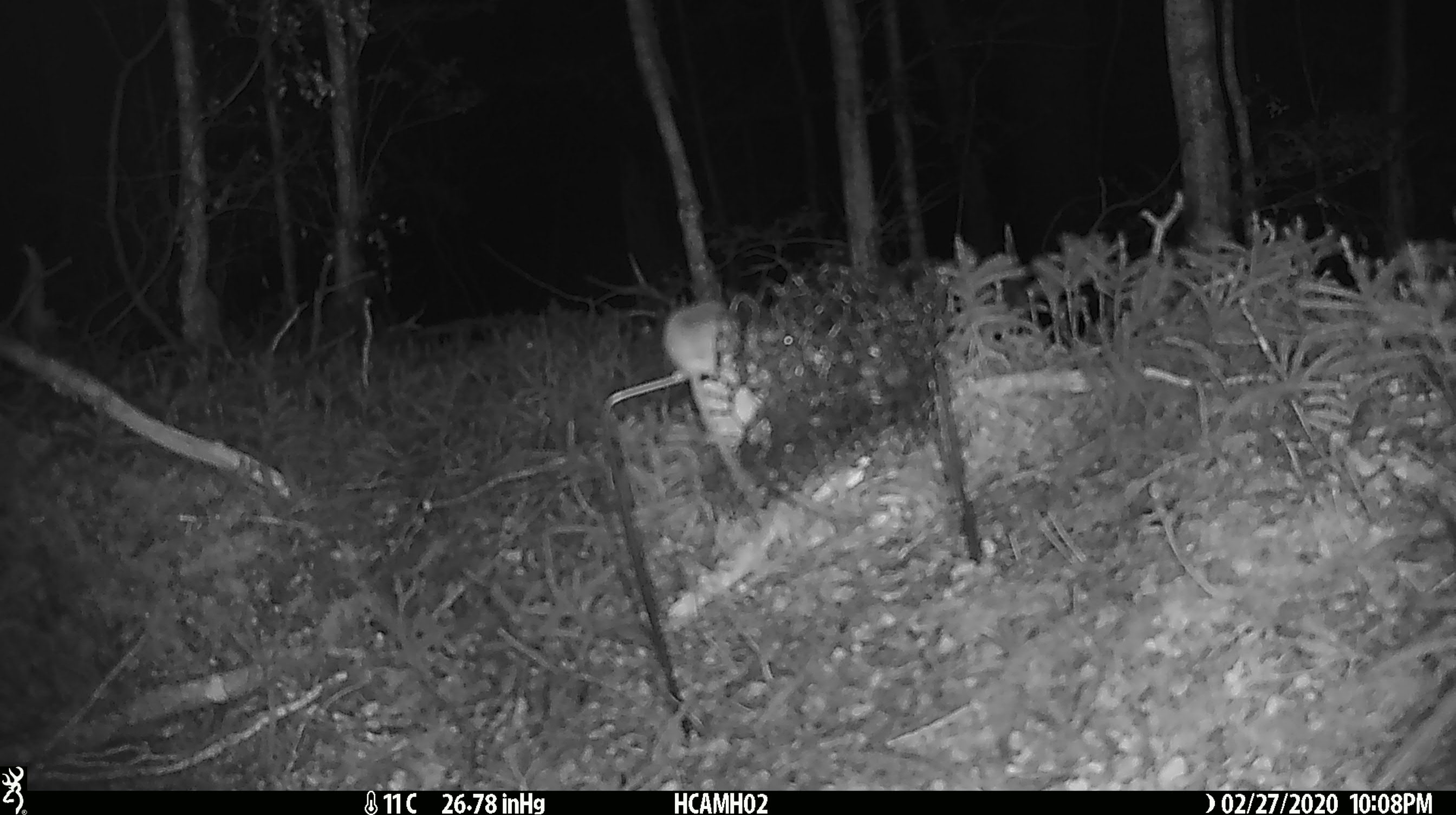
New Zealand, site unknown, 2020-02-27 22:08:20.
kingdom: Animalia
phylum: Chordata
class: Mammalia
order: Rodentia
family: Muridae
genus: Mus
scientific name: Mus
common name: mouse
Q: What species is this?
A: Mouse (Mus).